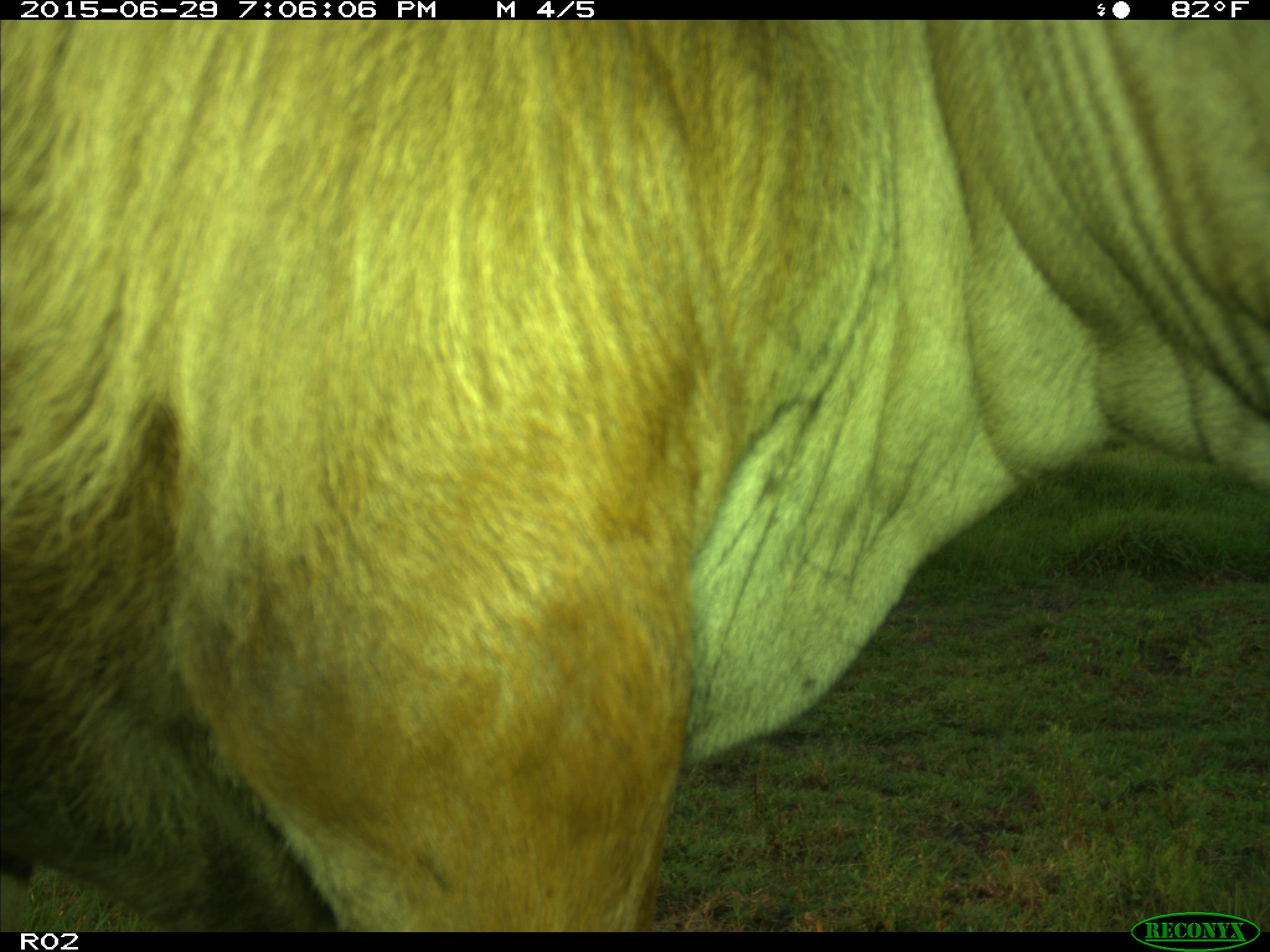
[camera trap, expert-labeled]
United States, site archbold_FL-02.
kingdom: Animalia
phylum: Chordata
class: Mammalia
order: Artiodactyla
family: Bovidae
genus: Bos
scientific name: Bos taurus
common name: domestic cow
Bos taurus (domestic cow).